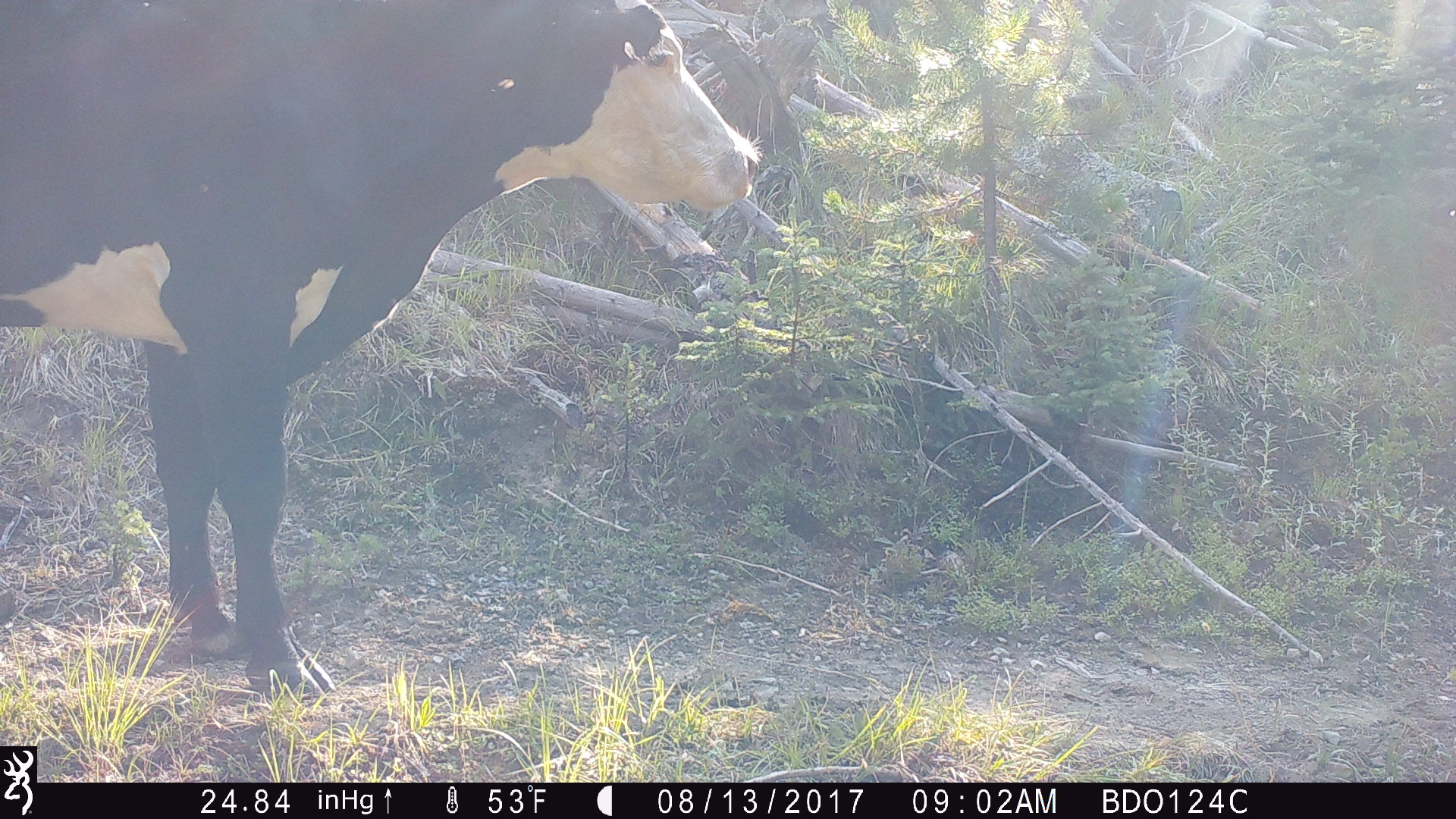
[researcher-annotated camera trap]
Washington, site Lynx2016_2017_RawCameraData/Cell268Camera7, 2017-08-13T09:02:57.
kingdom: Animalia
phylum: Chordata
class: Mammalia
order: Artiodactyla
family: Bovidae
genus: Bos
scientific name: Bos taurus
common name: domestic cattle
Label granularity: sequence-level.